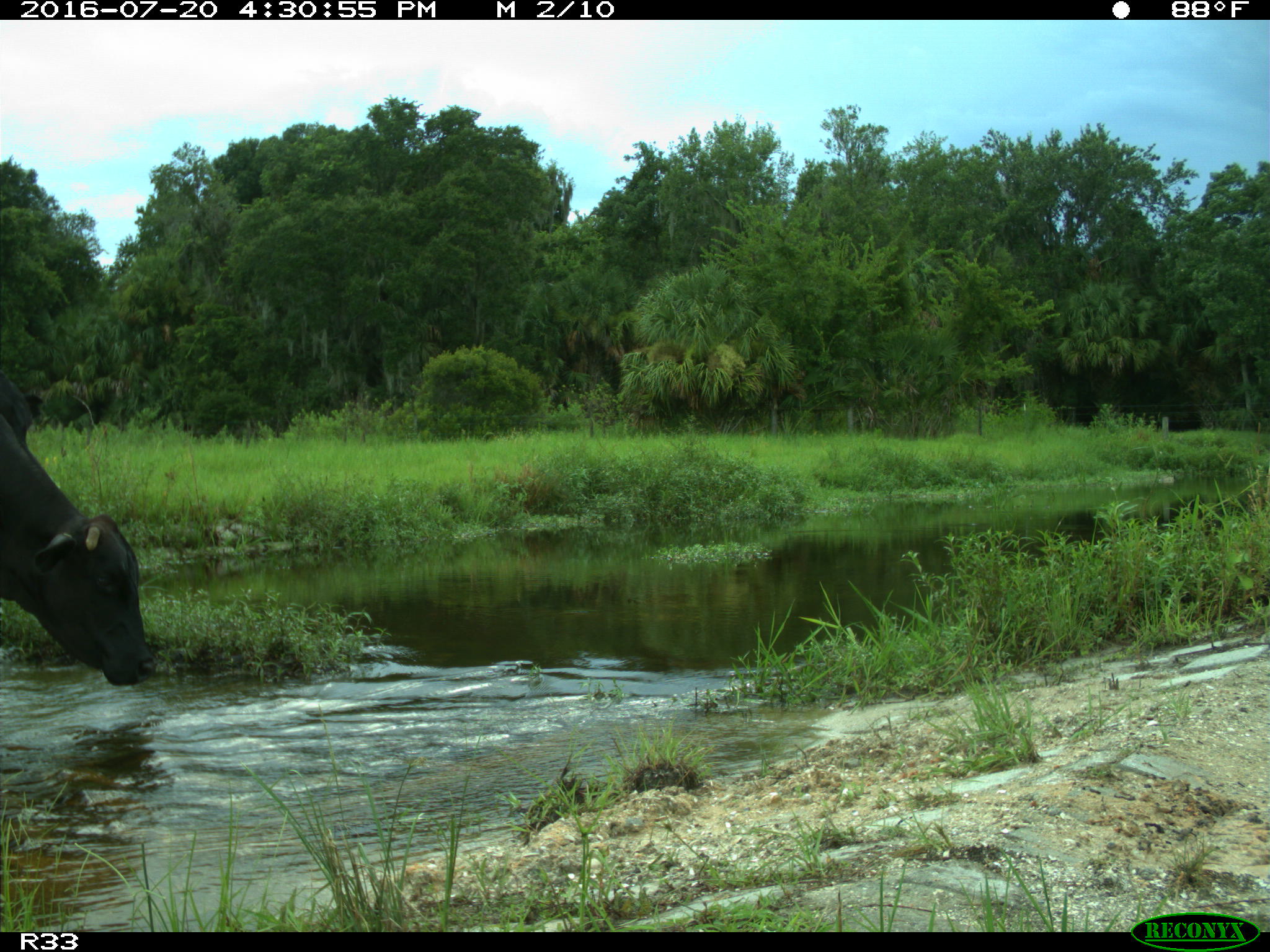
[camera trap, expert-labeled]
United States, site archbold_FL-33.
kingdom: Animalia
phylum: Chordata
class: Mammalia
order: Artiodactyla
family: Bovidae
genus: Bos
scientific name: Bos taurus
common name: domestic cow